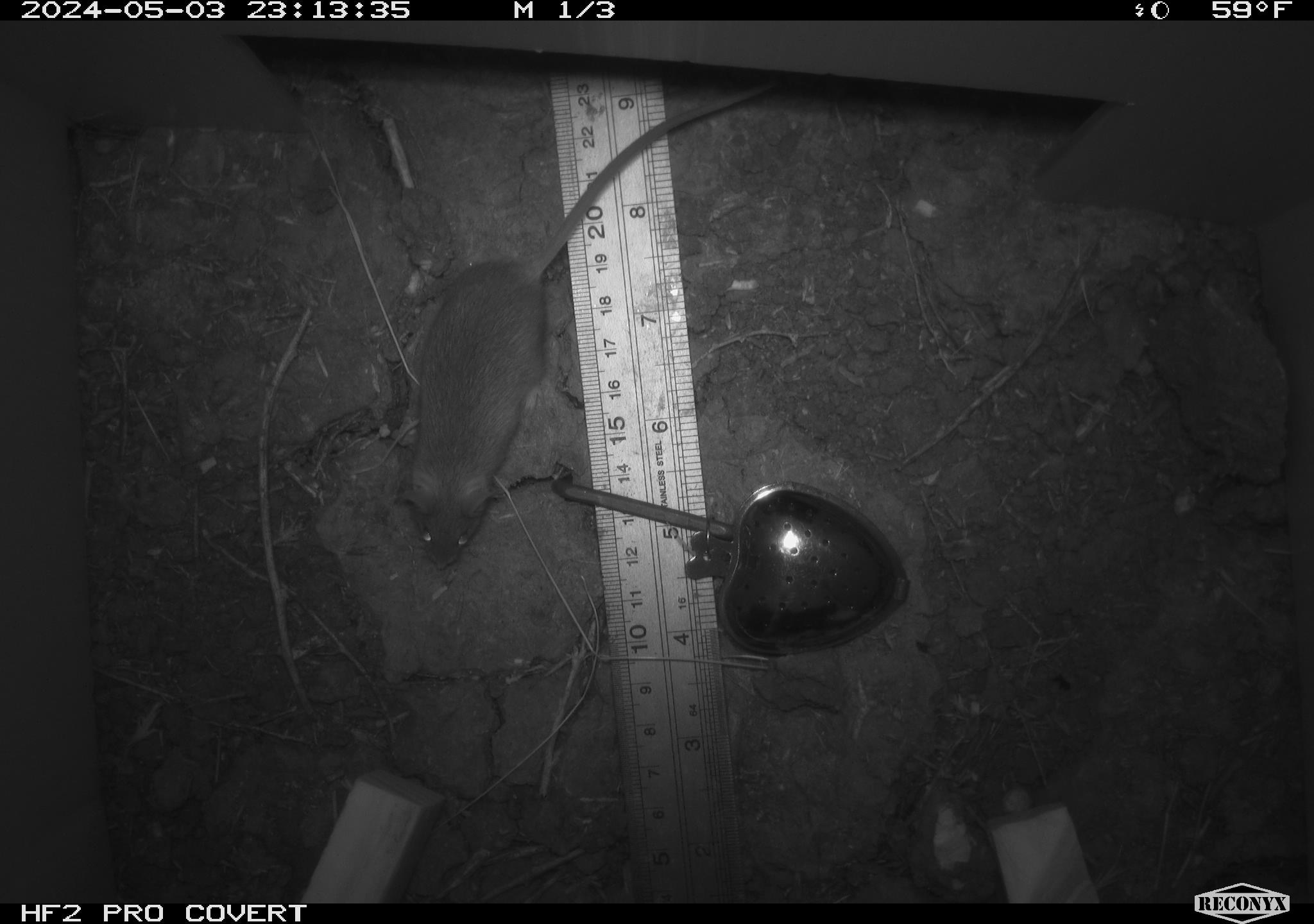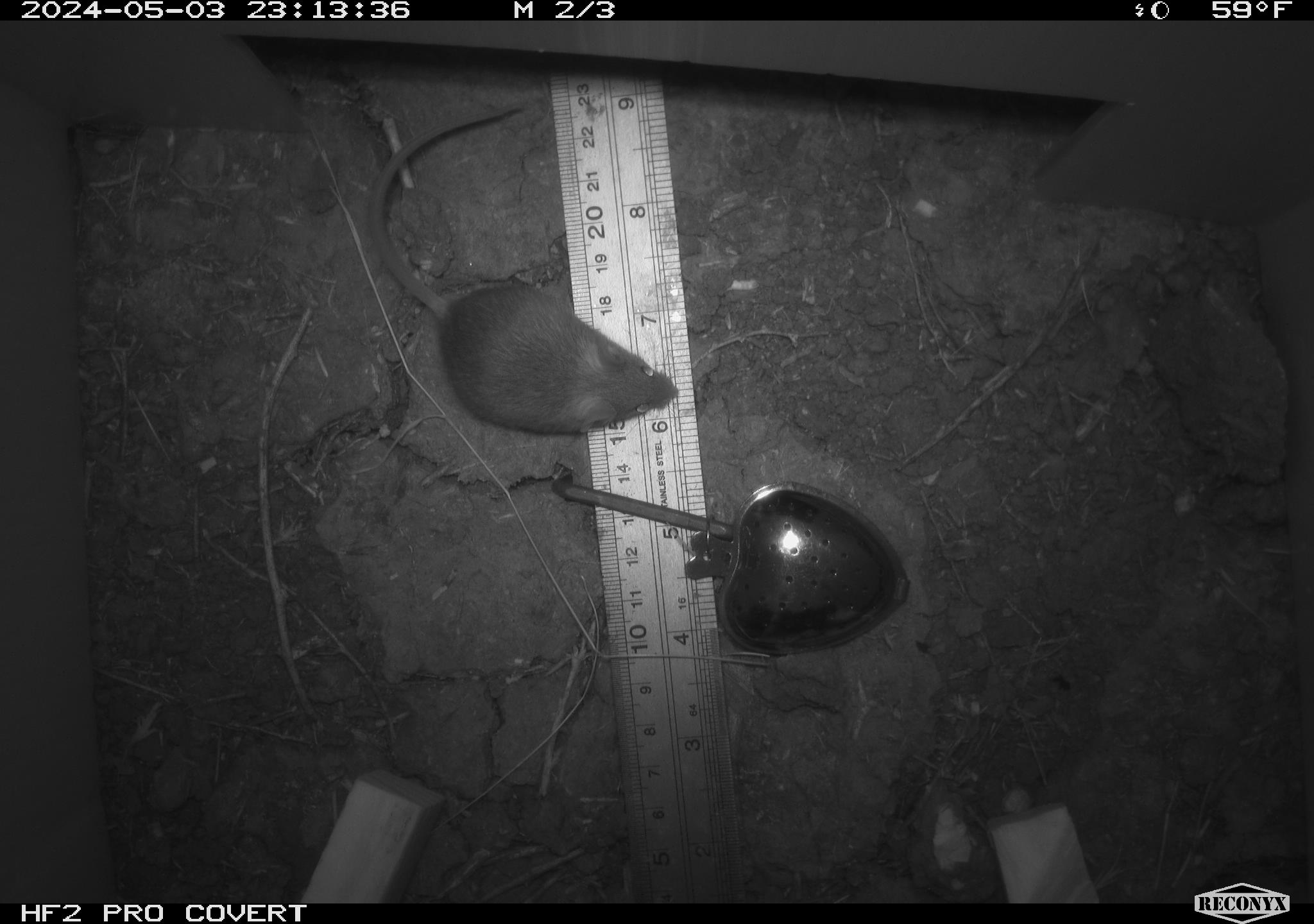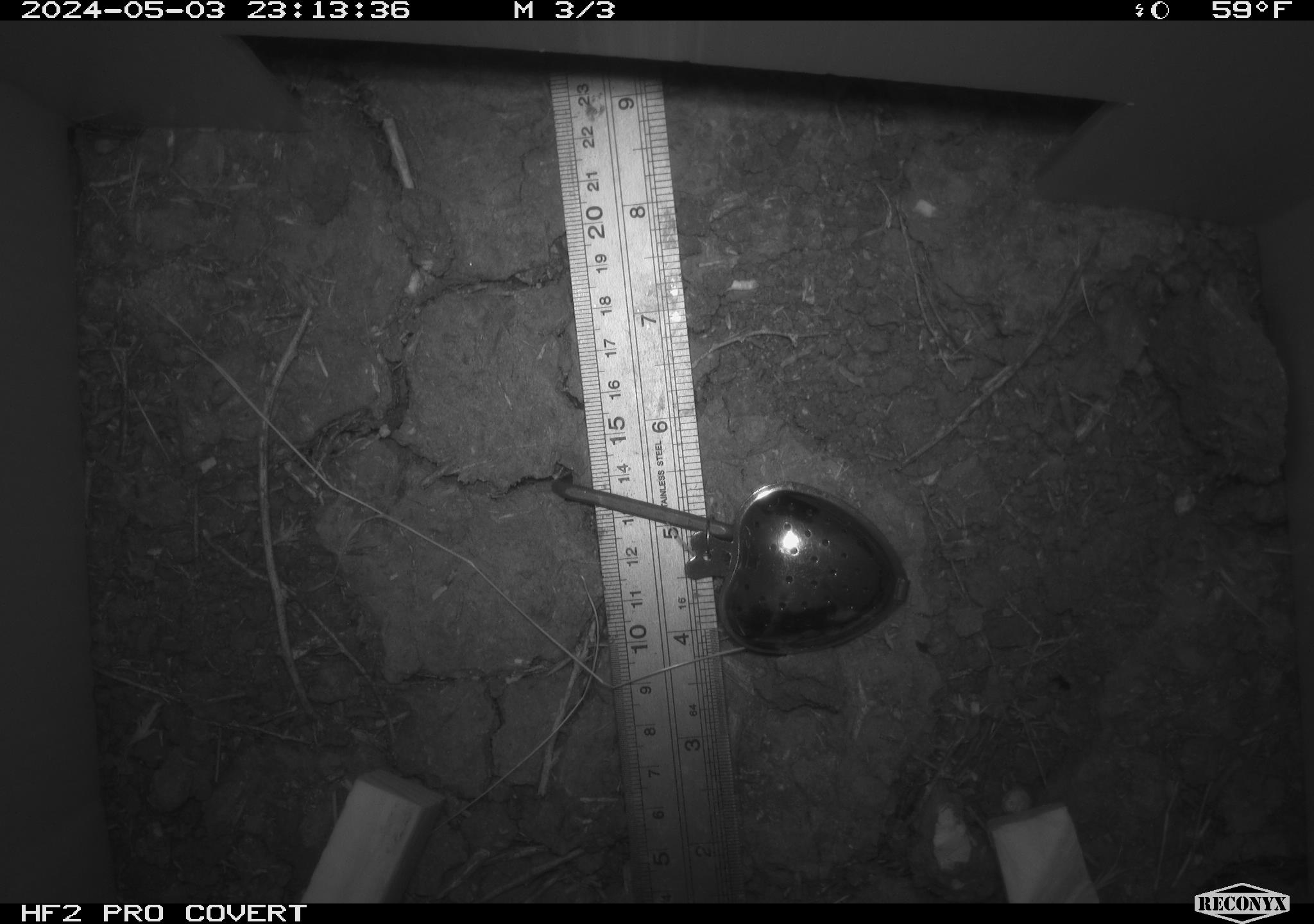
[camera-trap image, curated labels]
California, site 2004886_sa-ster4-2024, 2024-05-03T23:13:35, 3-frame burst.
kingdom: Animalia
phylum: Chordata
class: Mammalia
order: Rodentia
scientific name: Rodentia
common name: mouse species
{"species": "mouse species (Rodentia)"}